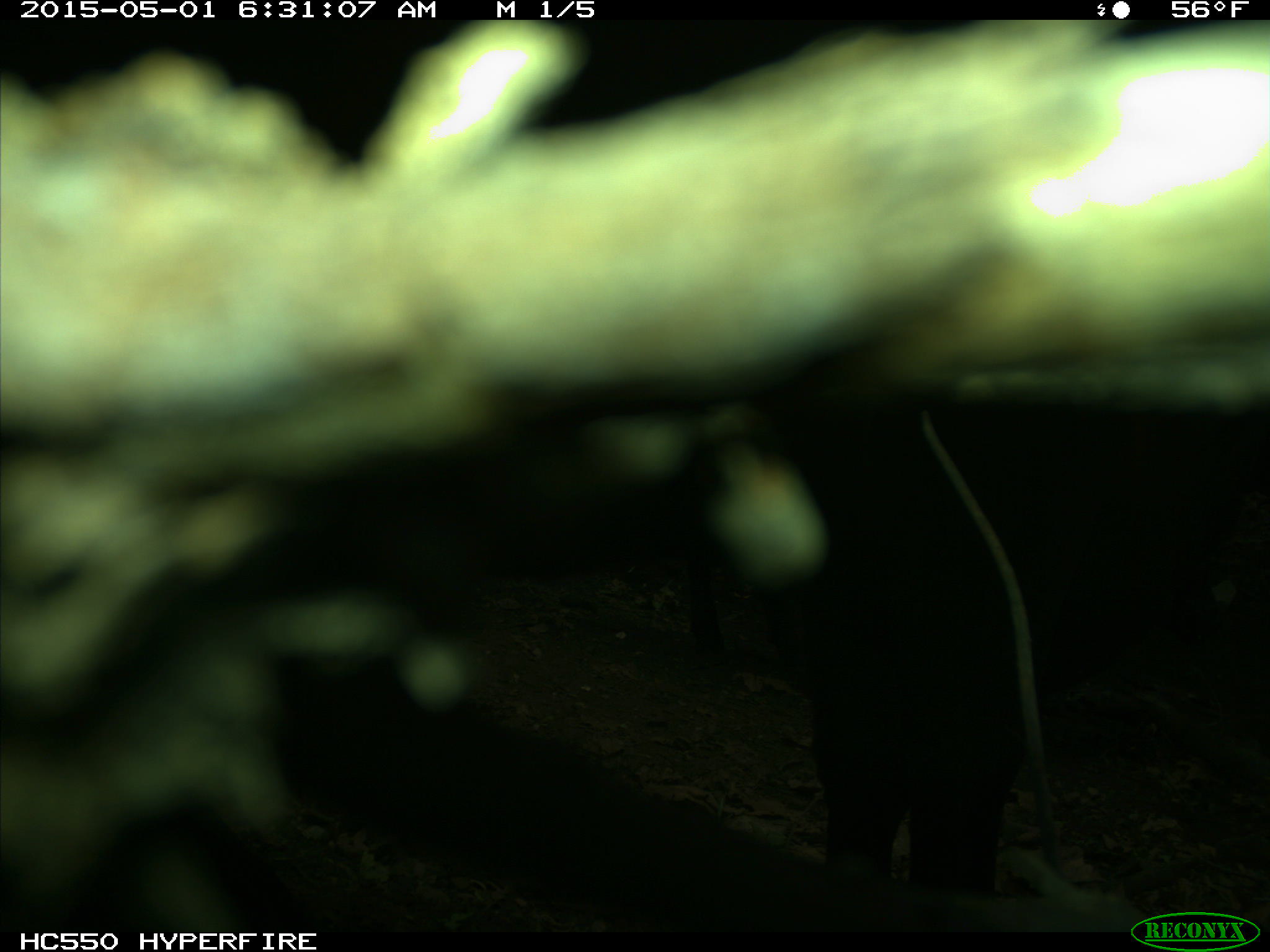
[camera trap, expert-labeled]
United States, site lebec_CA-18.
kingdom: Animalia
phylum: Chordata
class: Mammalia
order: Artiodactyla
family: Bovidae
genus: Bos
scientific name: Bos taurus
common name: domestic cow